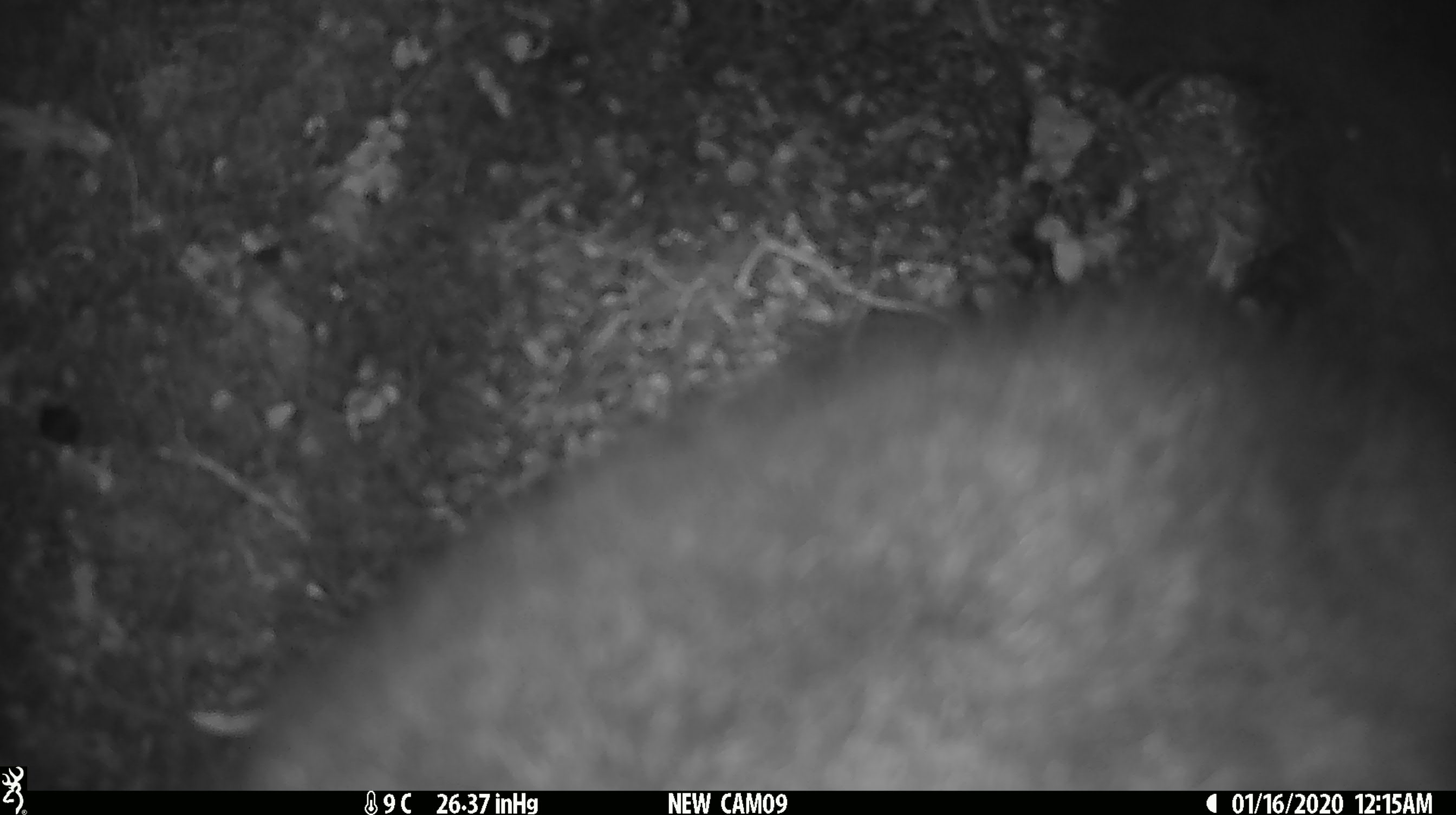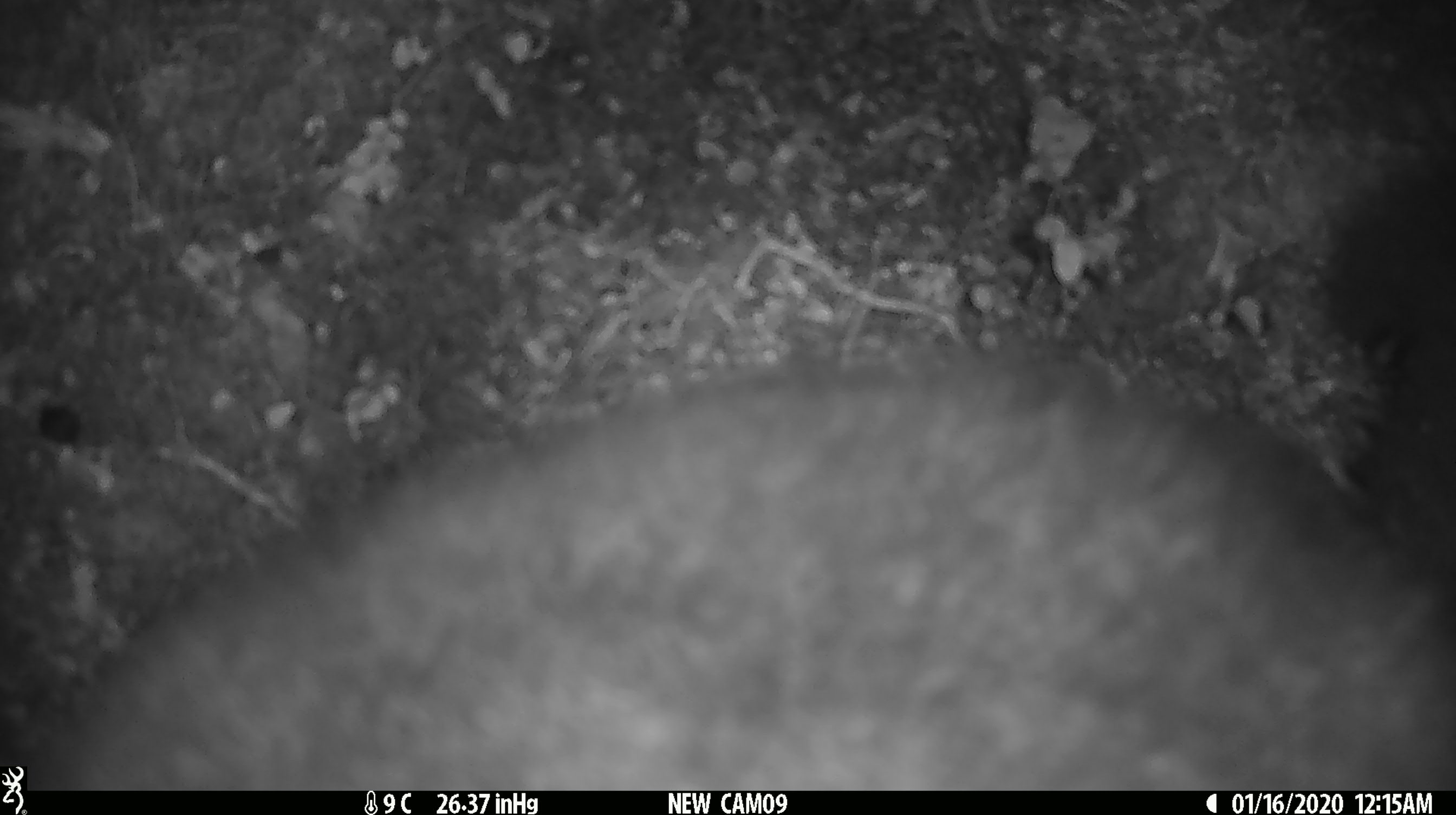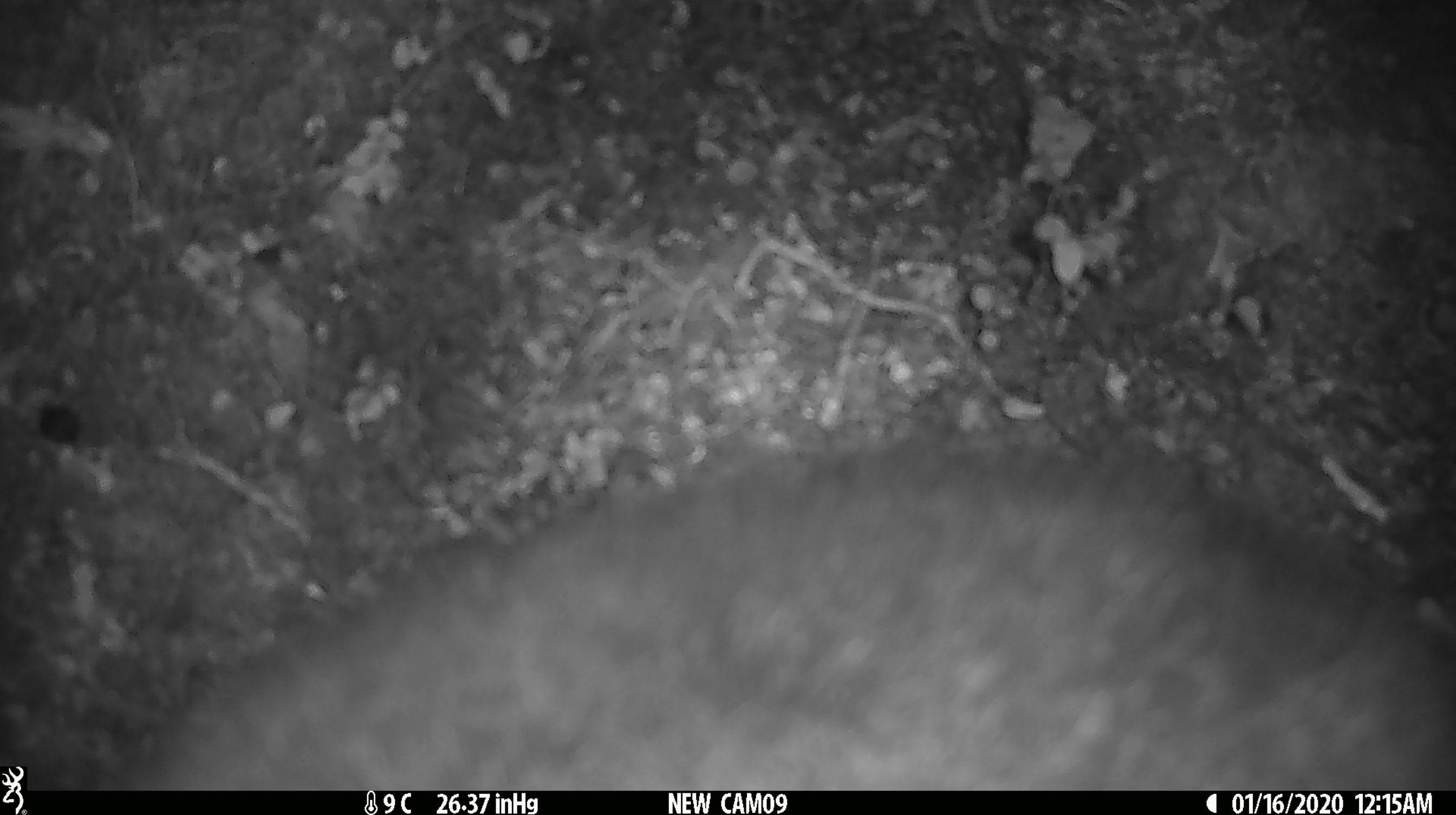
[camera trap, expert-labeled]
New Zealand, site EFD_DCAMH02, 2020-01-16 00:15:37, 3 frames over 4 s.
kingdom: Animalia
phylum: Chordata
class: Mammalia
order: Diprotodontia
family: Phalangeridae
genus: Trichosurus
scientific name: Trichosurus vulpecula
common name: common brushtail possum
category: possum